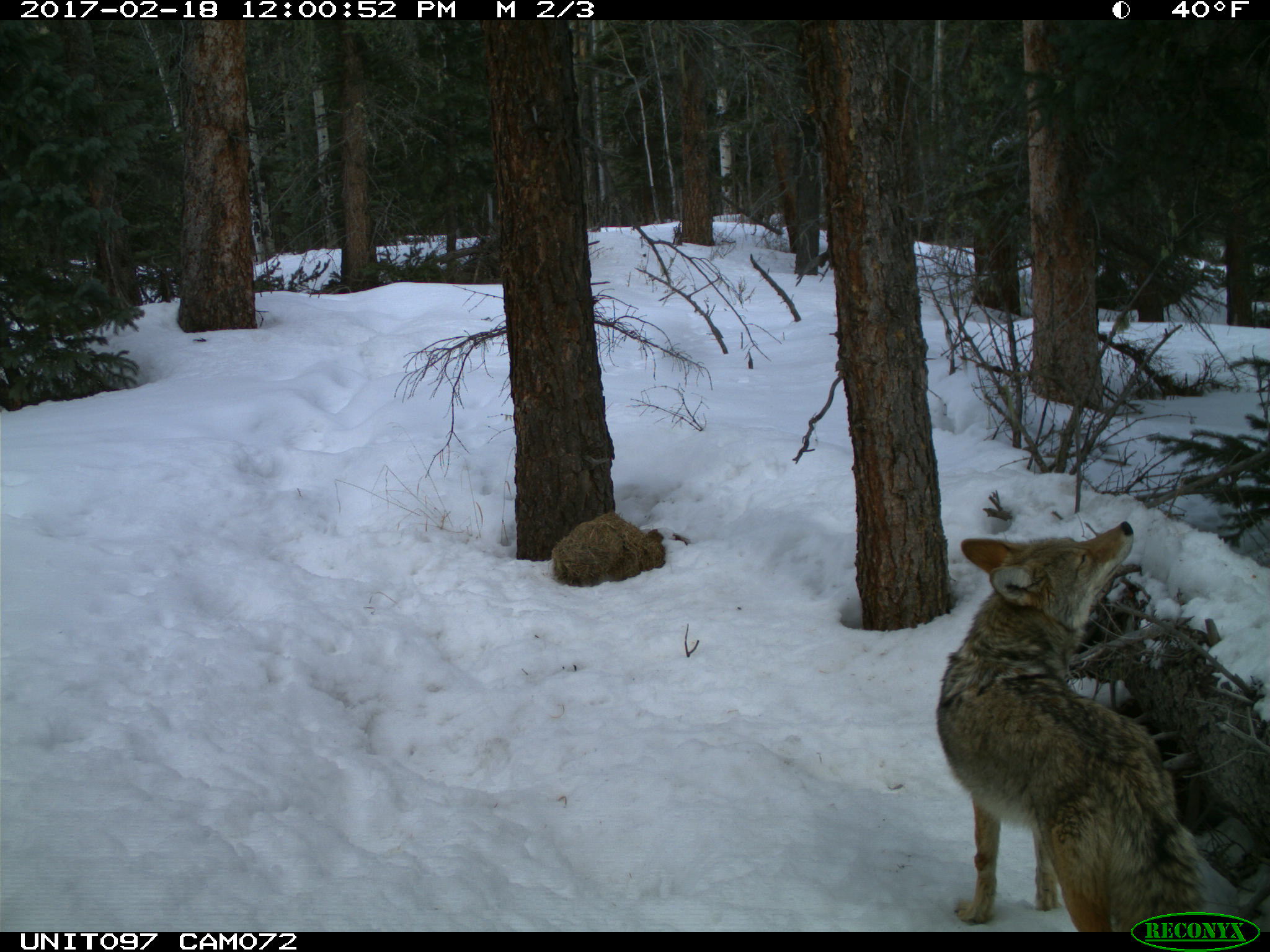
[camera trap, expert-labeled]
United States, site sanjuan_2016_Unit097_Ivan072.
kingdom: Animalia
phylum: Chordata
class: Mammalia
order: Carnivora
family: Canidae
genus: Canis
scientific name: Canis latrans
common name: coyote